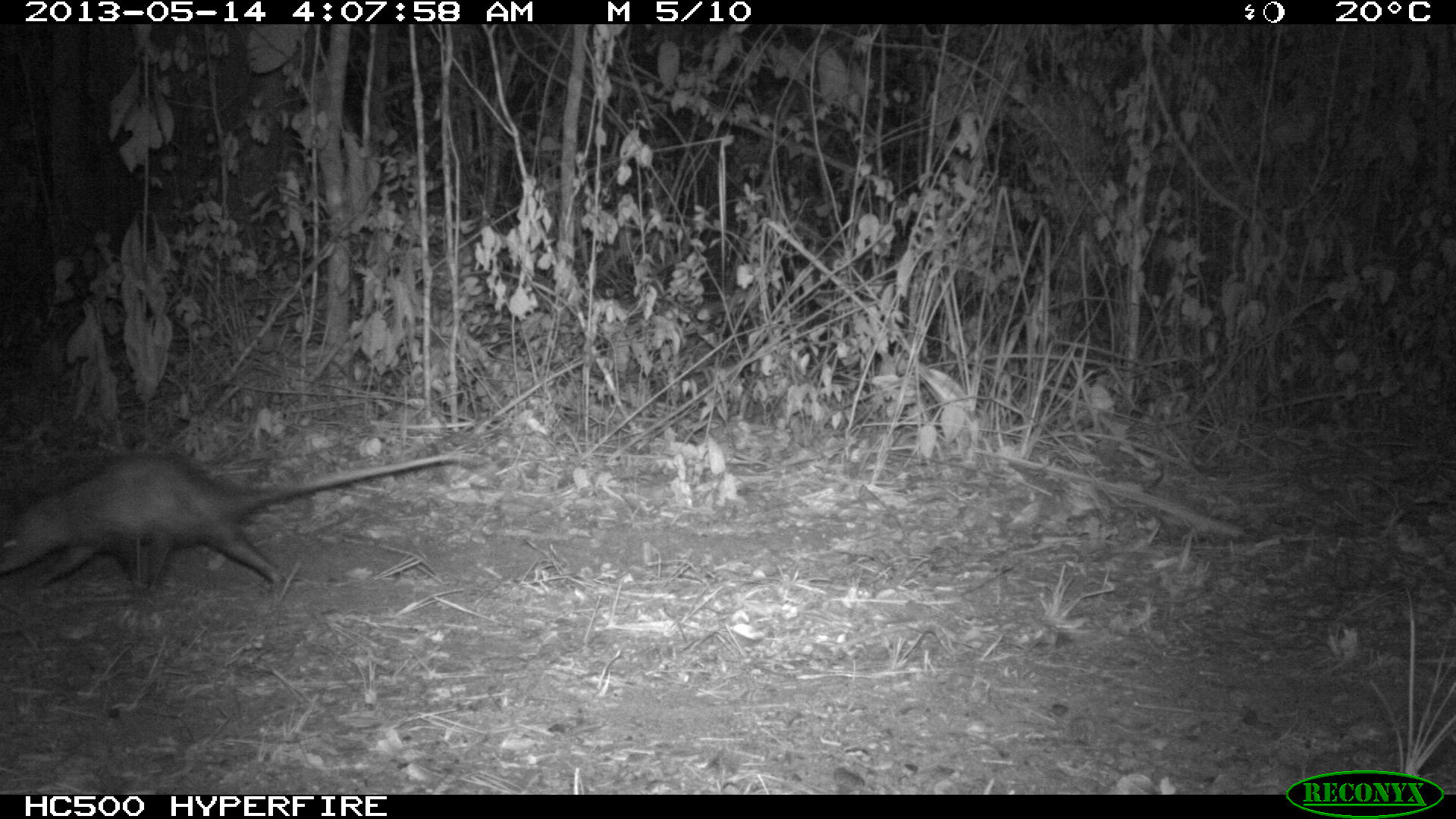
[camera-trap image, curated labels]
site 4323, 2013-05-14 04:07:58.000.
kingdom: Animalia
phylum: Chordata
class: Mammalia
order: Didelphimorphia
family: Didelphidae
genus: Didelphis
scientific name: Didelphis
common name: american opossums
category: didelphis sp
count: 1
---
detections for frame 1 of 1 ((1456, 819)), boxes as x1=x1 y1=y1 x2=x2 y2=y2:
didelphis sp: x1=0 y1=447 x2=474 y2=594